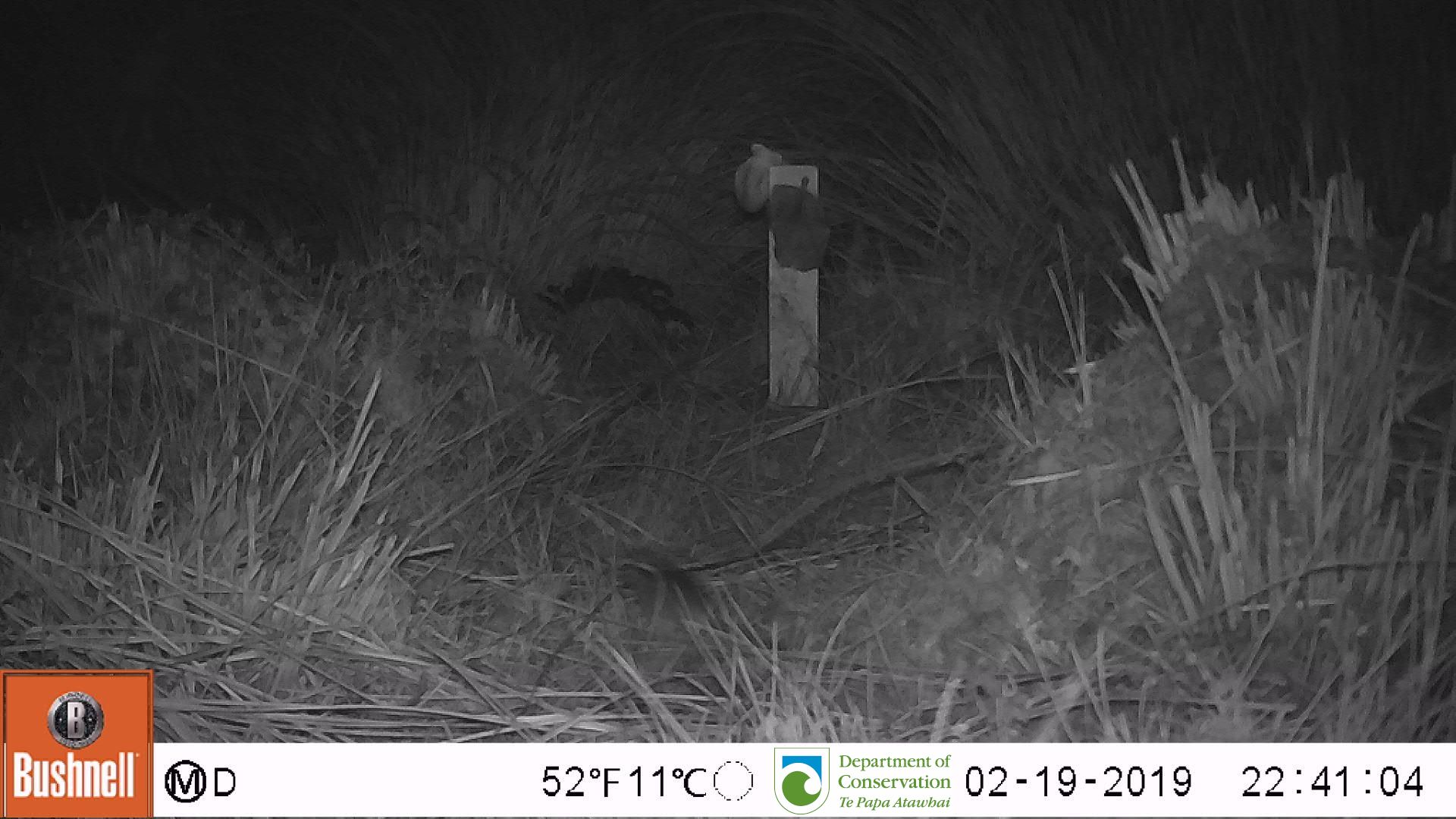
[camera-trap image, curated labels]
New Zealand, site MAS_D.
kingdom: Animalia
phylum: Chordata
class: Mammalia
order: Rodentia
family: Muridae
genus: Mus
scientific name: Mus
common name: mouse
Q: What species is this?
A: Mouse (Mus).